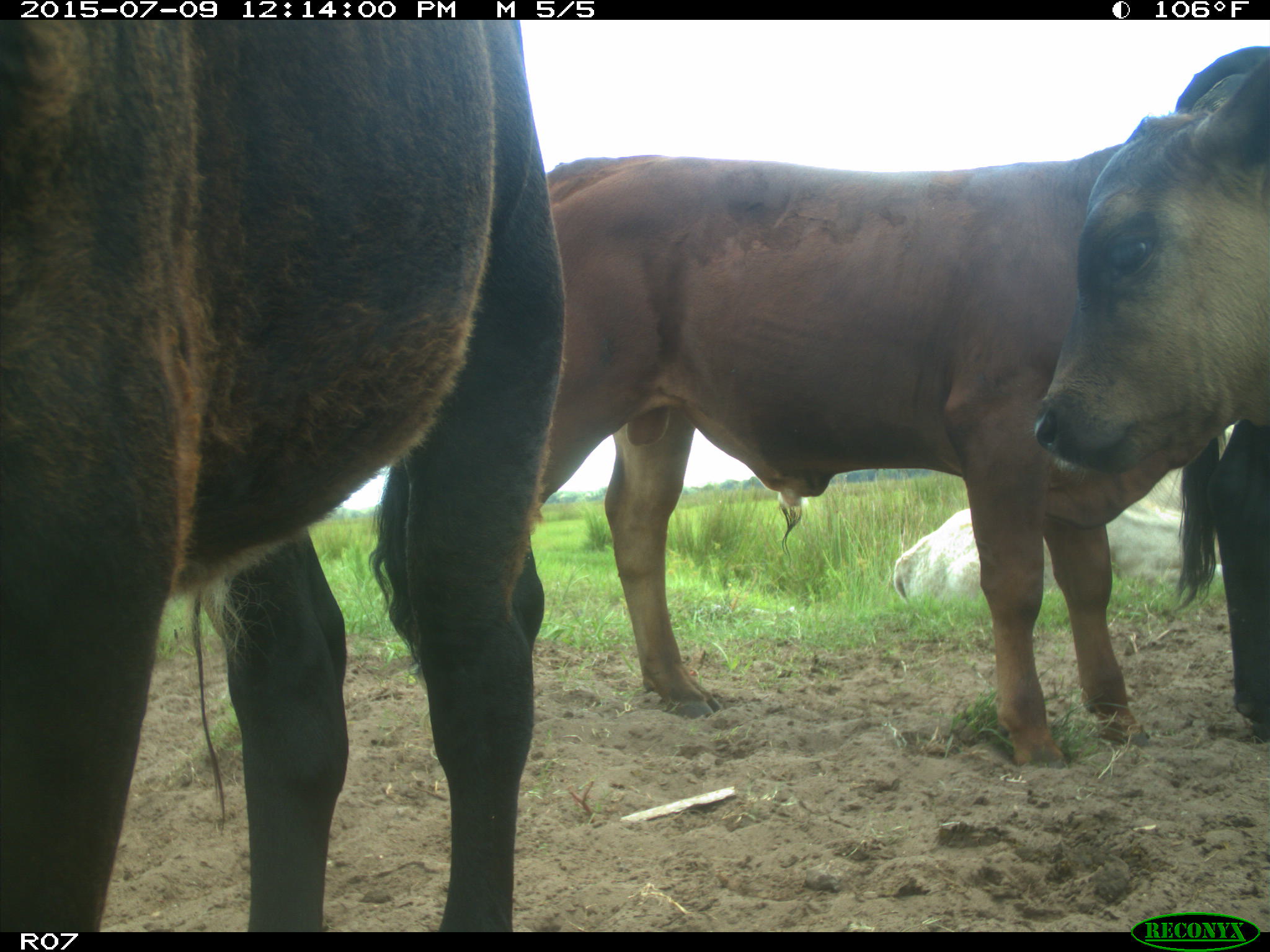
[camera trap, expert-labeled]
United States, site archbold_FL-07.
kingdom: Animalia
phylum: Chordata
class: Mammalia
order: Artiodactyla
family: Bovidae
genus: Bos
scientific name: Bos taurus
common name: domestic cow